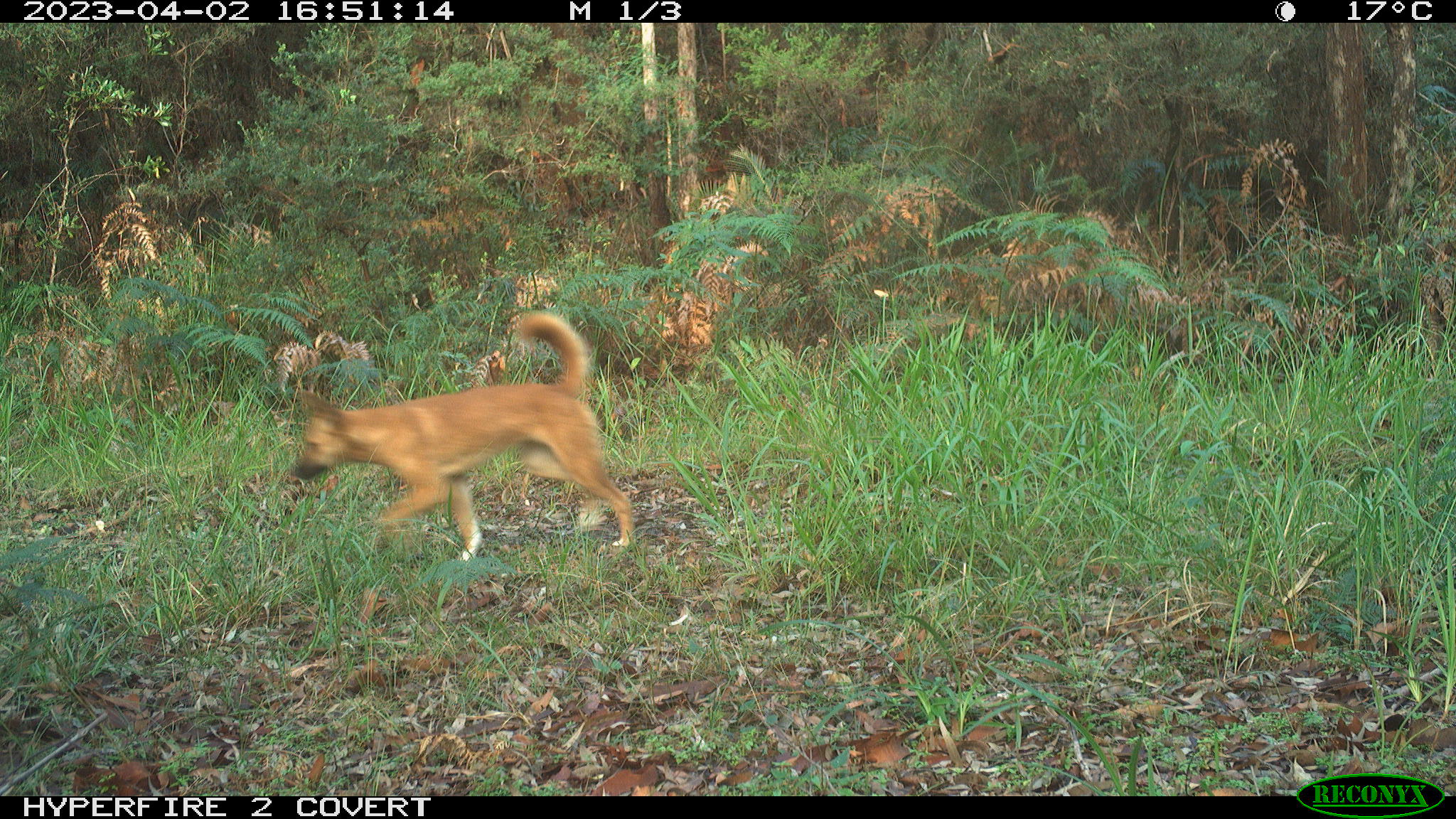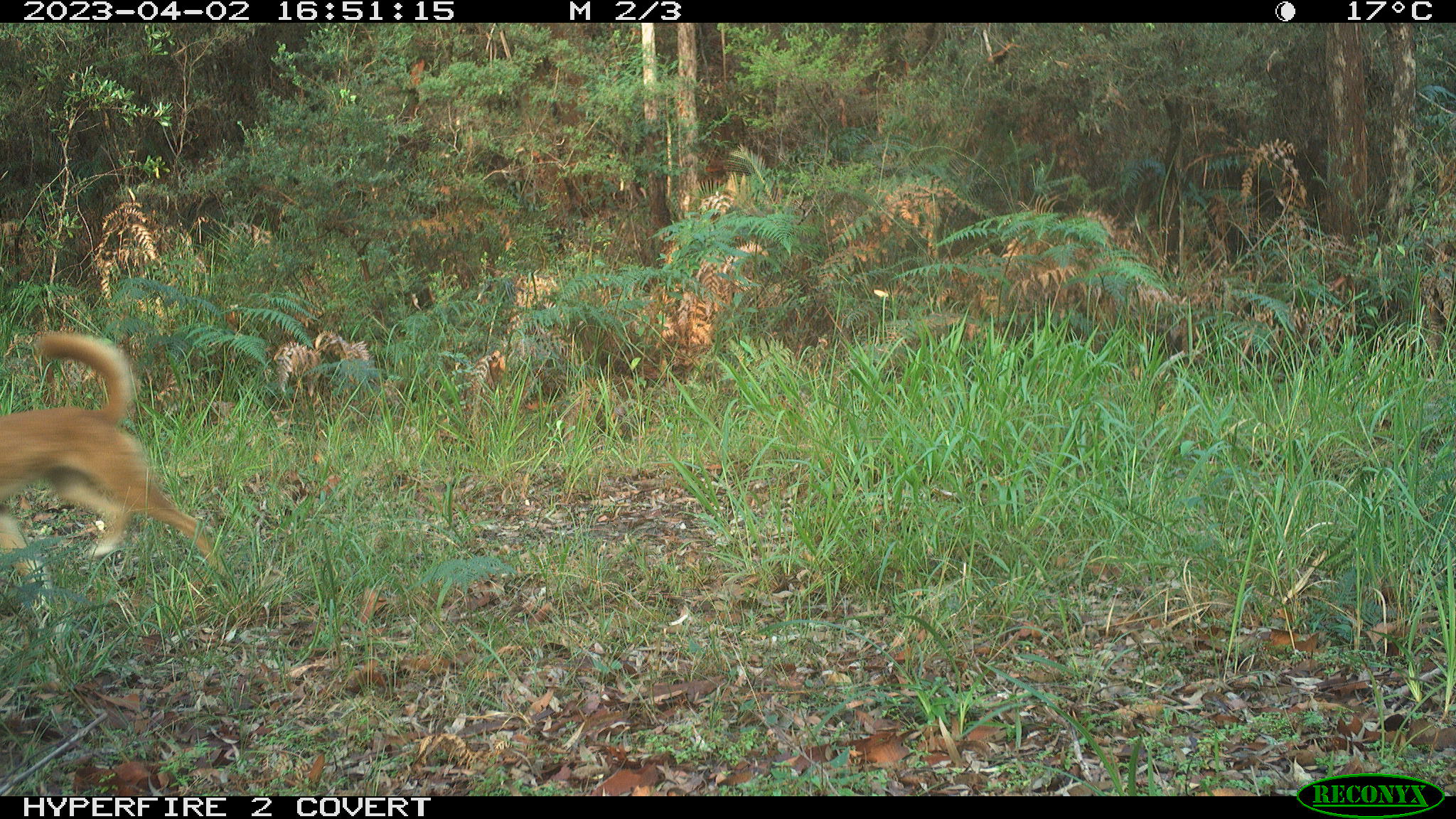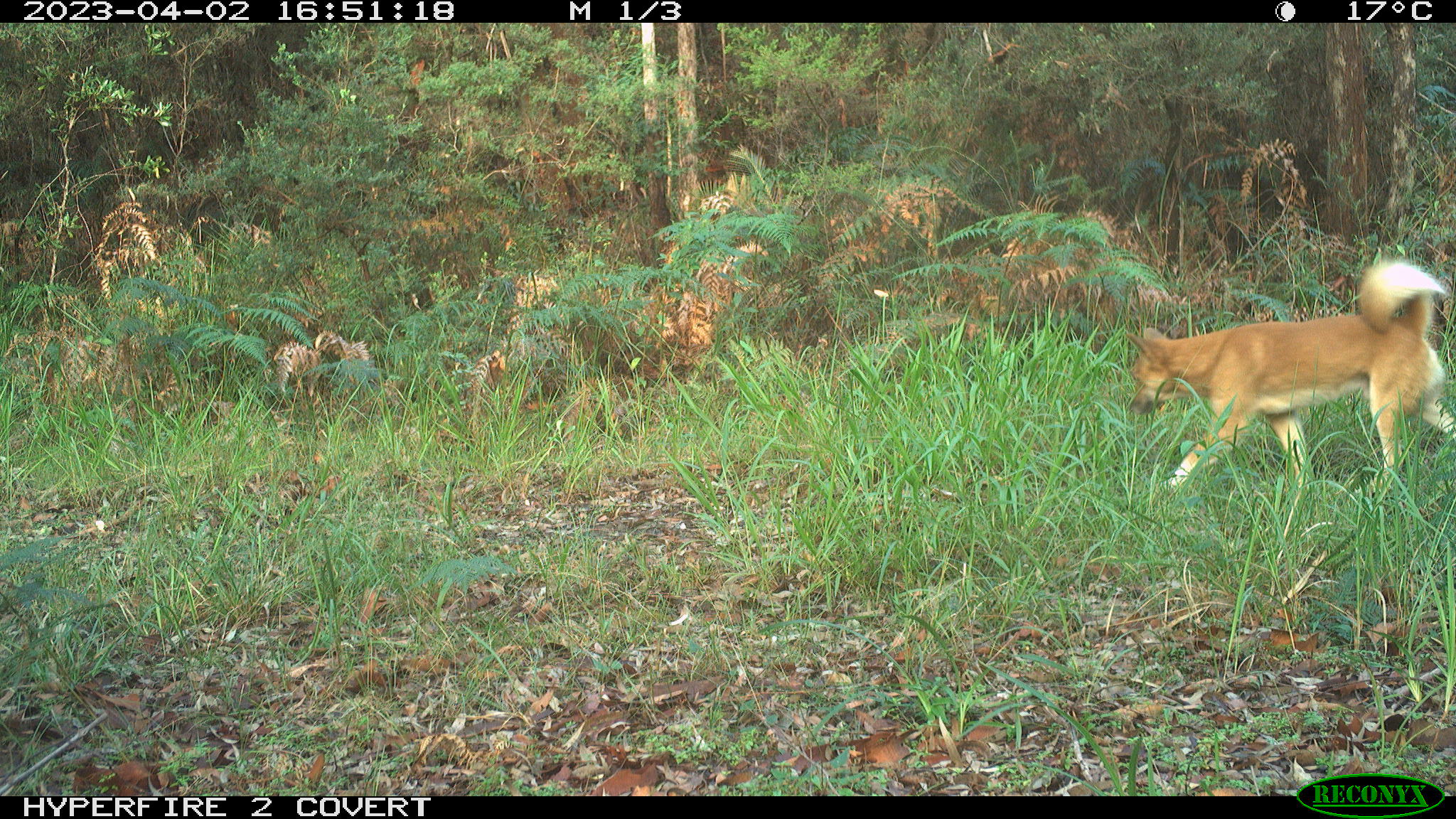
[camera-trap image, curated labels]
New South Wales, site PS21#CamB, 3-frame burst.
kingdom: Animalia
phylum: Chordata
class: Mammalia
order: Carnivora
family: Canidae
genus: Canis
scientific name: Canis familiaris dingo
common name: dingo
Dingo (Canis familiaris dingo).